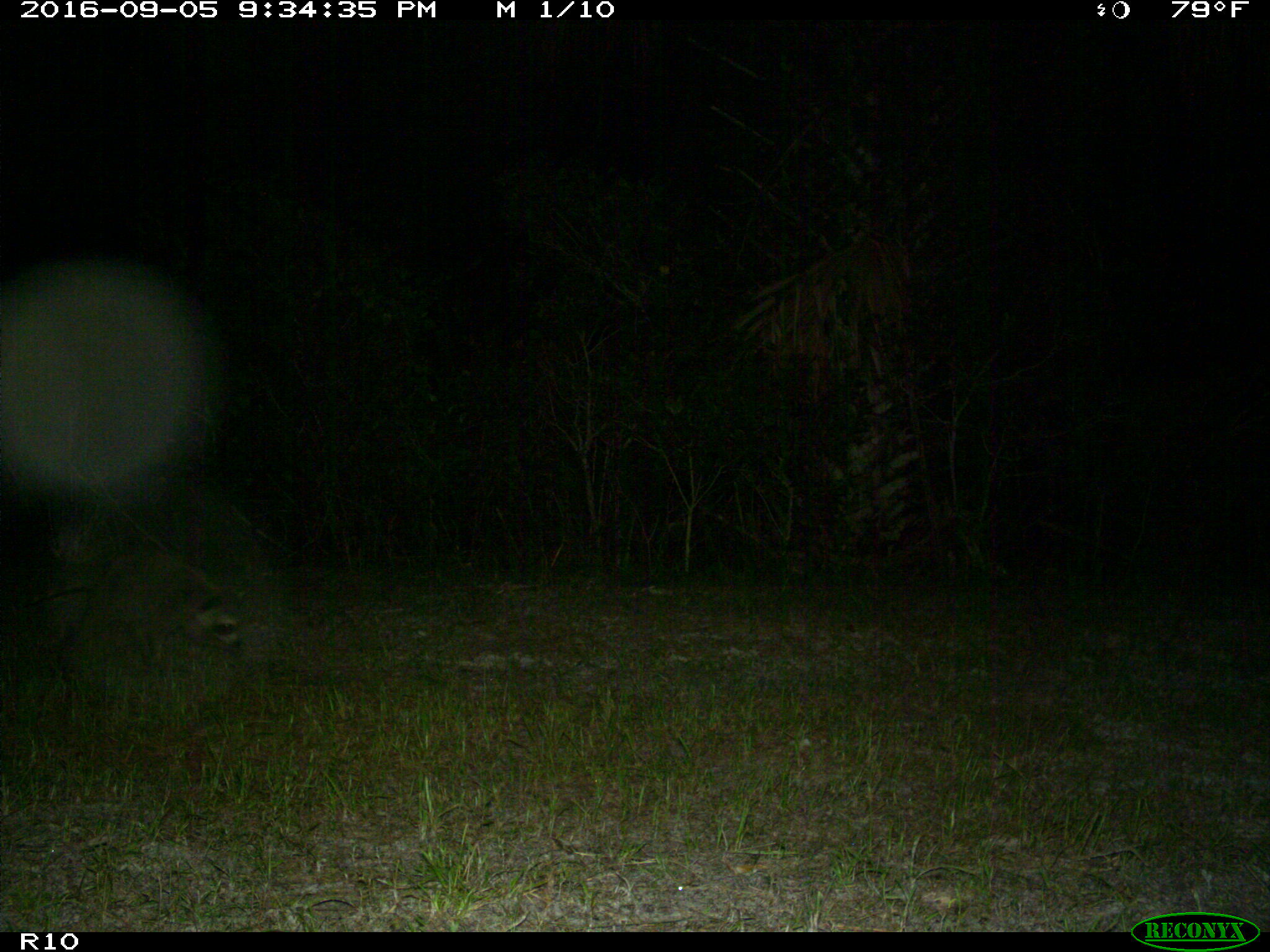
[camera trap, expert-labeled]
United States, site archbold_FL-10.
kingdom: Animalia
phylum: Chordata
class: Mammalia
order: Carnivora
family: Procyonidae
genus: Procyon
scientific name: Procyon lotor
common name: common raccoon